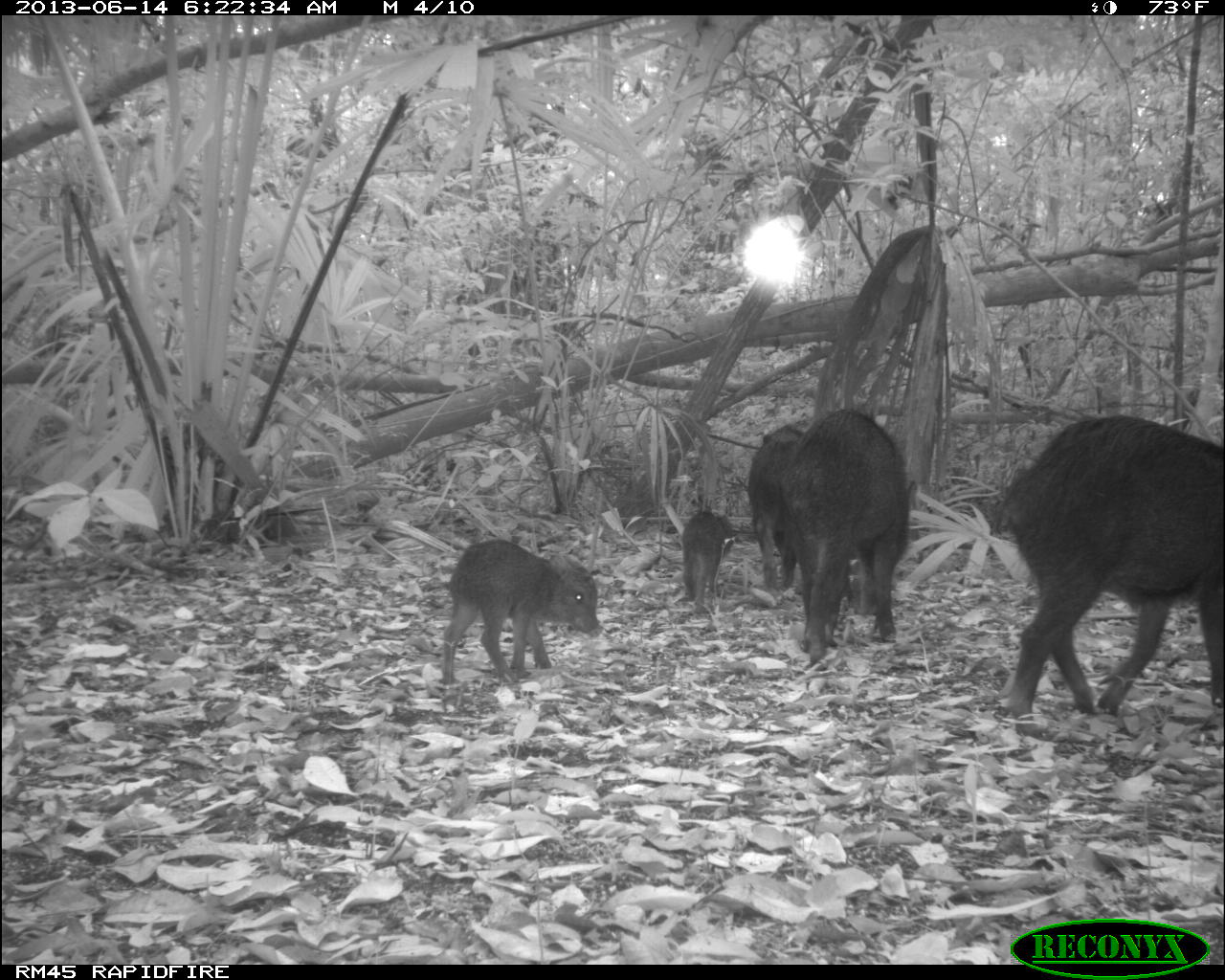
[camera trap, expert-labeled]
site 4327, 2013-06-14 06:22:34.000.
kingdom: Animalia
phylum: Chordata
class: Mammalia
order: Artiodactyla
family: Tayassuidae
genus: Tayassu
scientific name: Tayassu pecari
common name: white-lipped peccary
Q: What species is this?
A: Tayassu pecari (white-lipped peccary).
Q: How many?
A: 9.